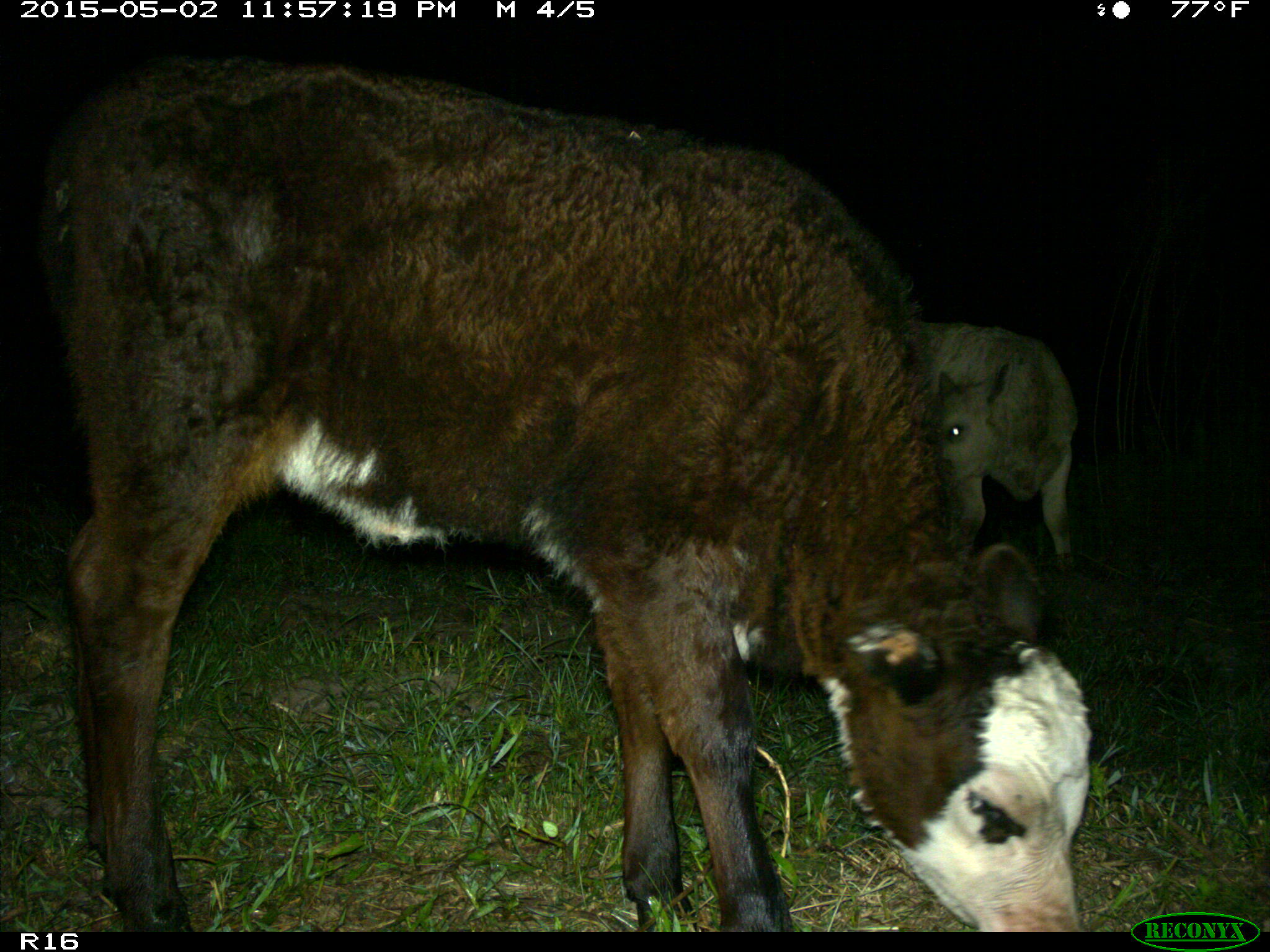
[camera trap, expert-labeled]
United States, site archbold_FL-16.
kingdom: Animalia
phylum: Chordata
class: Mammalia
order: Artiodactyla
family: Bovidae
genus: Bos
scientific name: Bos taurus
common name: domestic cow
Bos taurus (domestic cow).